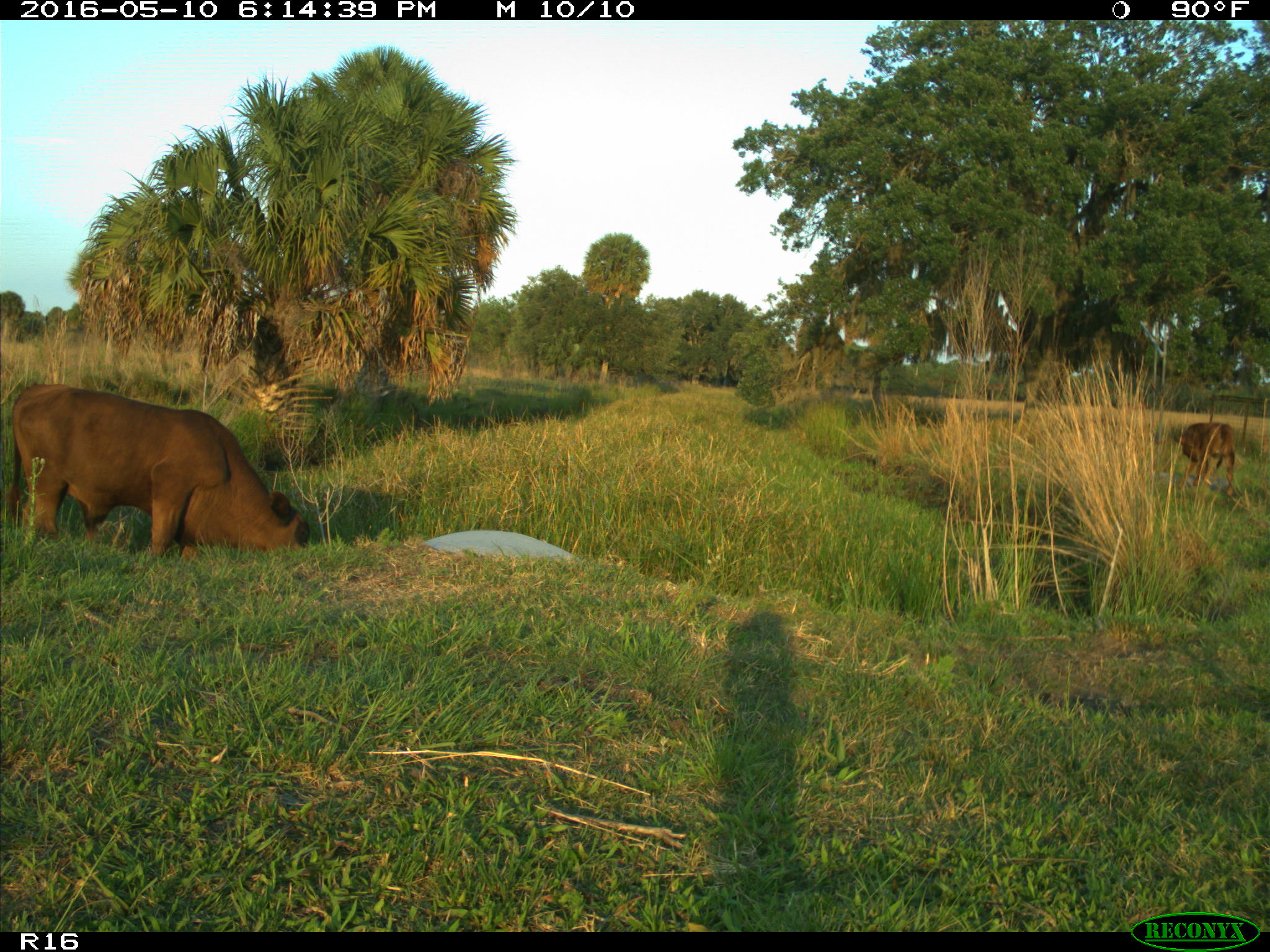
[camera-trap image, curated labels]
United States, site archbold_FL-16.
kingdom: Animalia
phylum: Chordata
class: Mammalia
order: Artiodactyla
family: Bovidae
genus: Bos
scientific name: Bos taurus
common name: domestic cow